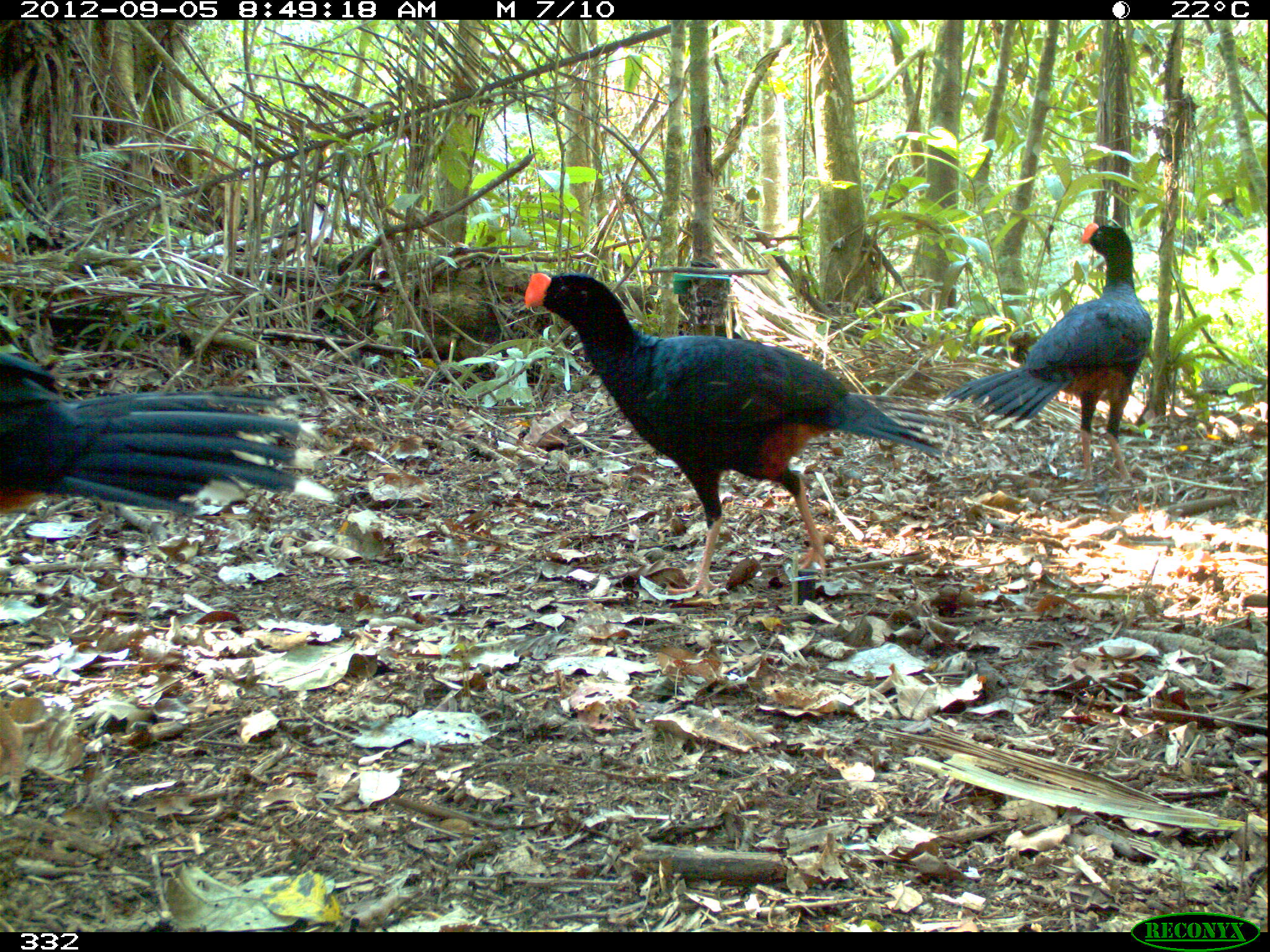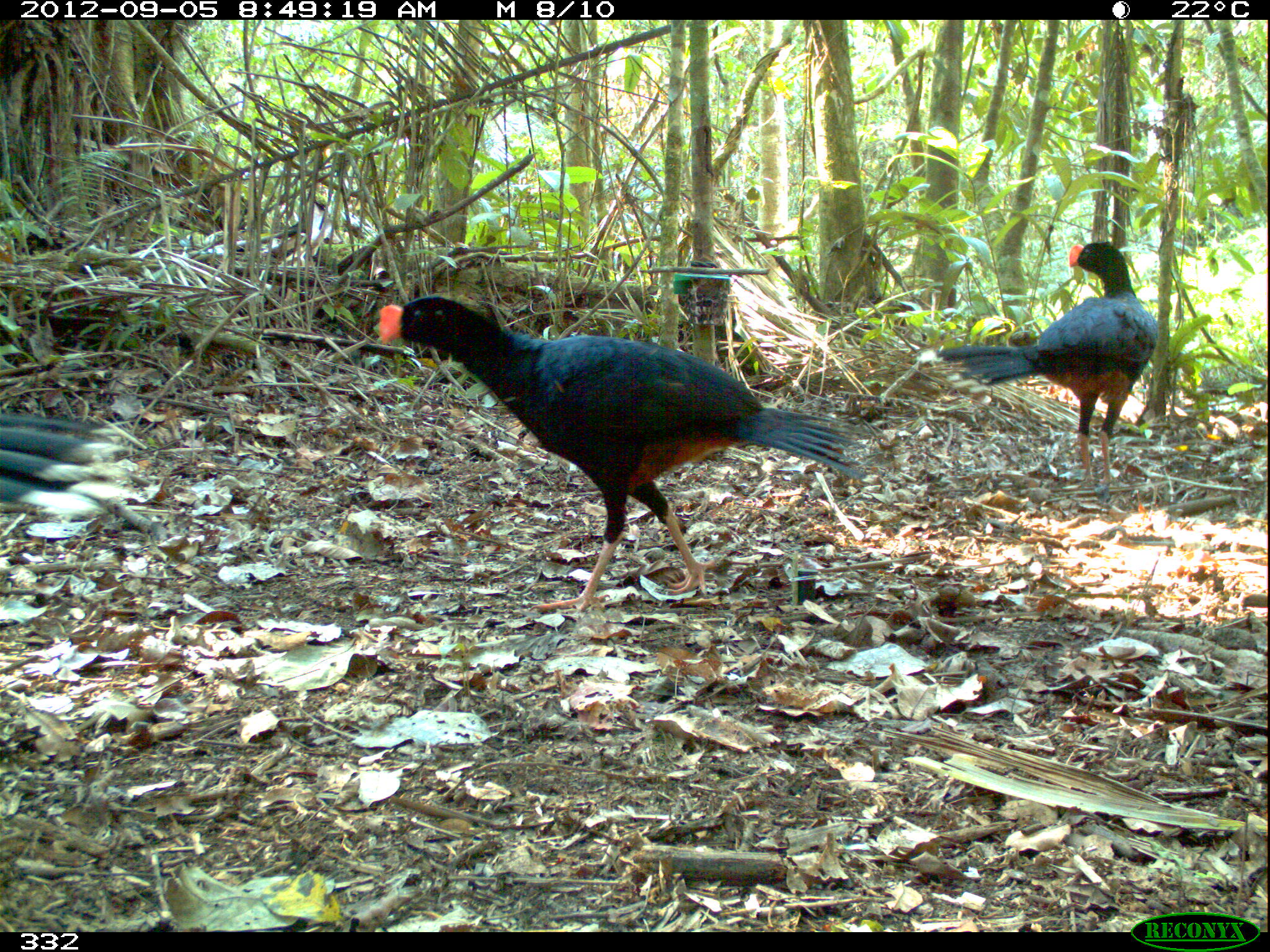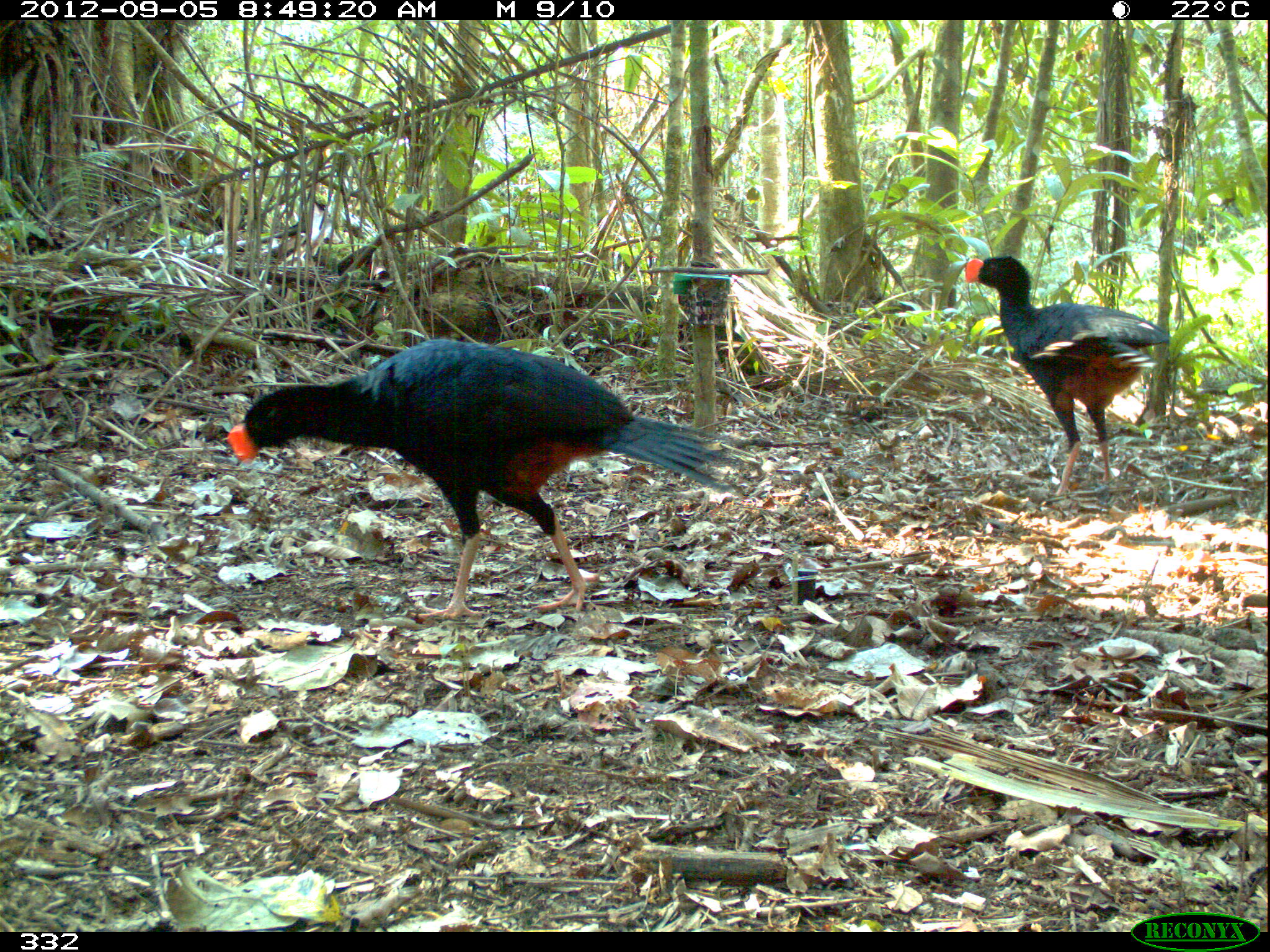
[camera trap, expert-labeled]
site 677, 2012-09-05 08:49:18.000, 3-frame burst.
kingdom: Animalia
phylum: Chordata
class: Aves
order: Galliformes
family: Cracidae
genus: Mitu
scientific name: Mitu tuberosum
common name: razor-billed curassow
Mitu tuberosum (razor-billed curassow).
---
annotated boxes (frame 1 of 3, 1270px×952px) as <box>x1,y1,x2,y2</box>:
mitu tuberosum: <box>521,269,974,597</box>; <box>0,351,335,521</box>; <box>939,221,1153,485</box>